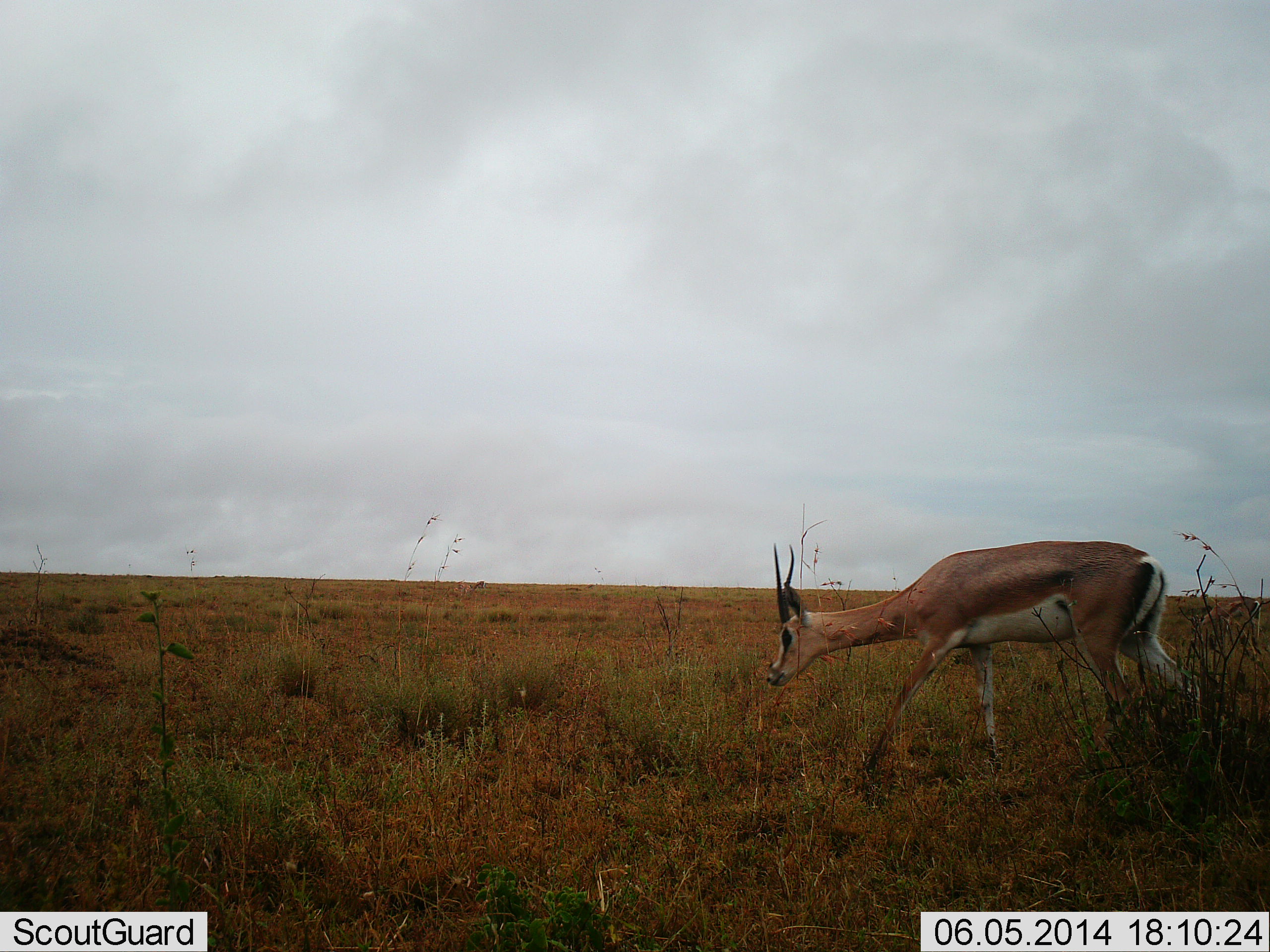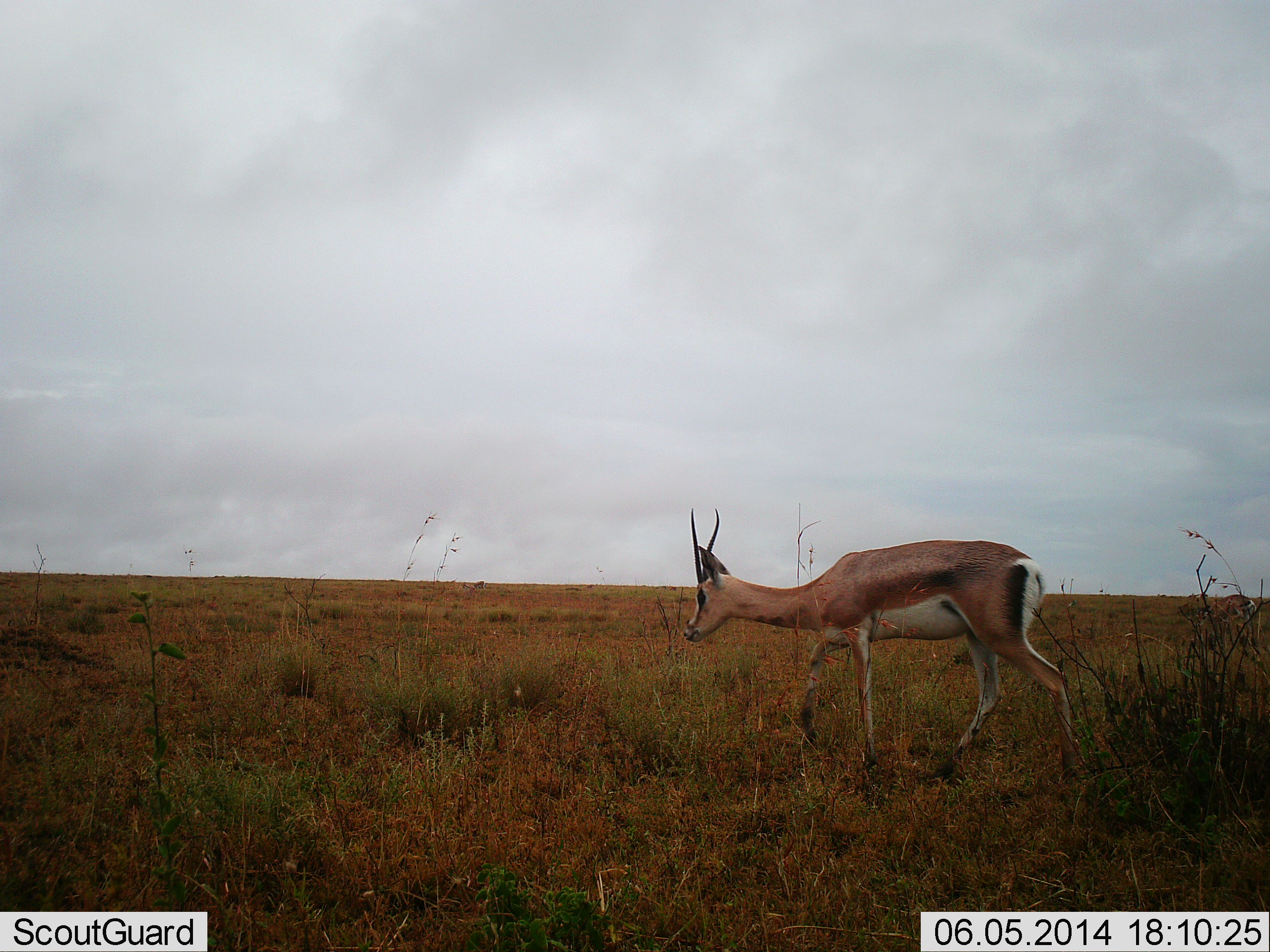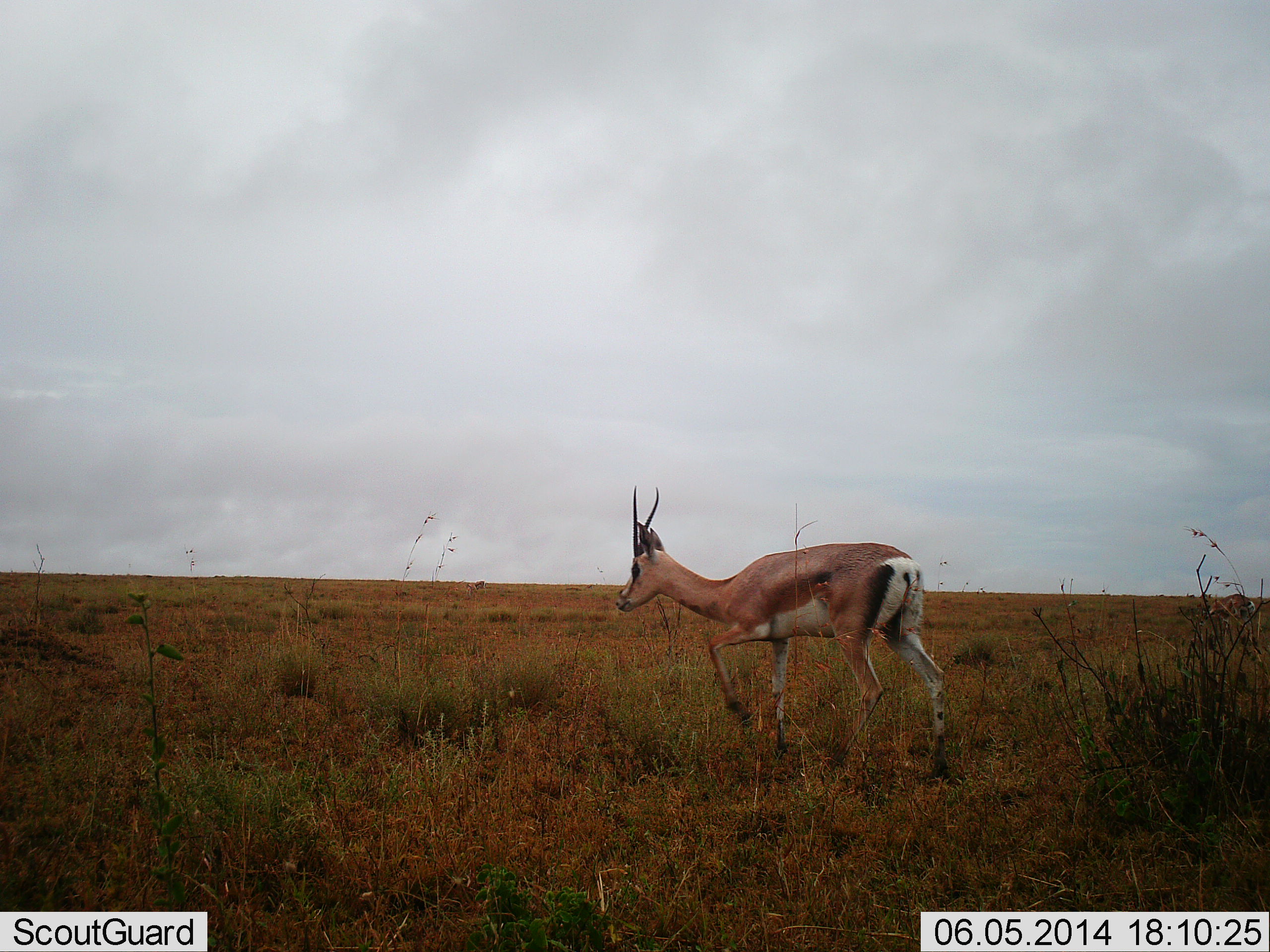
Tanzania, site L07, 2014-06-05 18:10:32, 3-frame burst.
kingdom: Animalia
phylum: Chordata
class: Mammalia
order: Artiodactyla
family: Bovidae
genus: Nanger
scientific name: Nanger granti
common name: grant's gazelle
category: gazellegrants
Gazellegrants (grant's gazelle) (Nanger granti), count 1. Behavior (volunteer vote fractions): standing 0%, resting 0%, moving 100%, interacting 0%. Young present (vote fraction): 0%. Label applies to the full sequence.